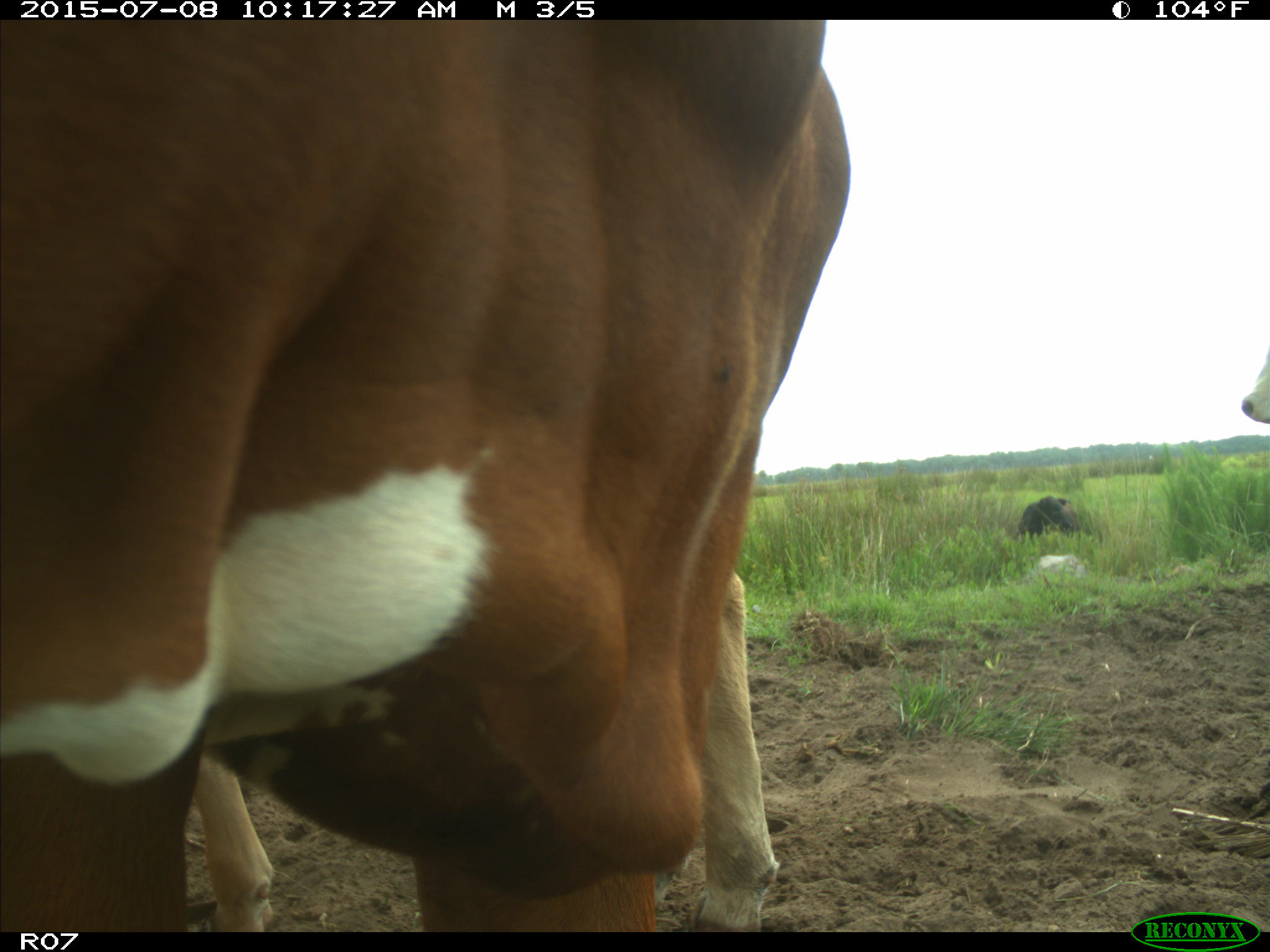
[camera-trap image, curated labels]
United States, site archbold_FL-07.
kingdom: Animalia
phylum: Chordata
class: Mammalia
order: Artiodactyla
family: Bovidae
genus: Bos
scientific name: Bos taurus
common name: domestic cow